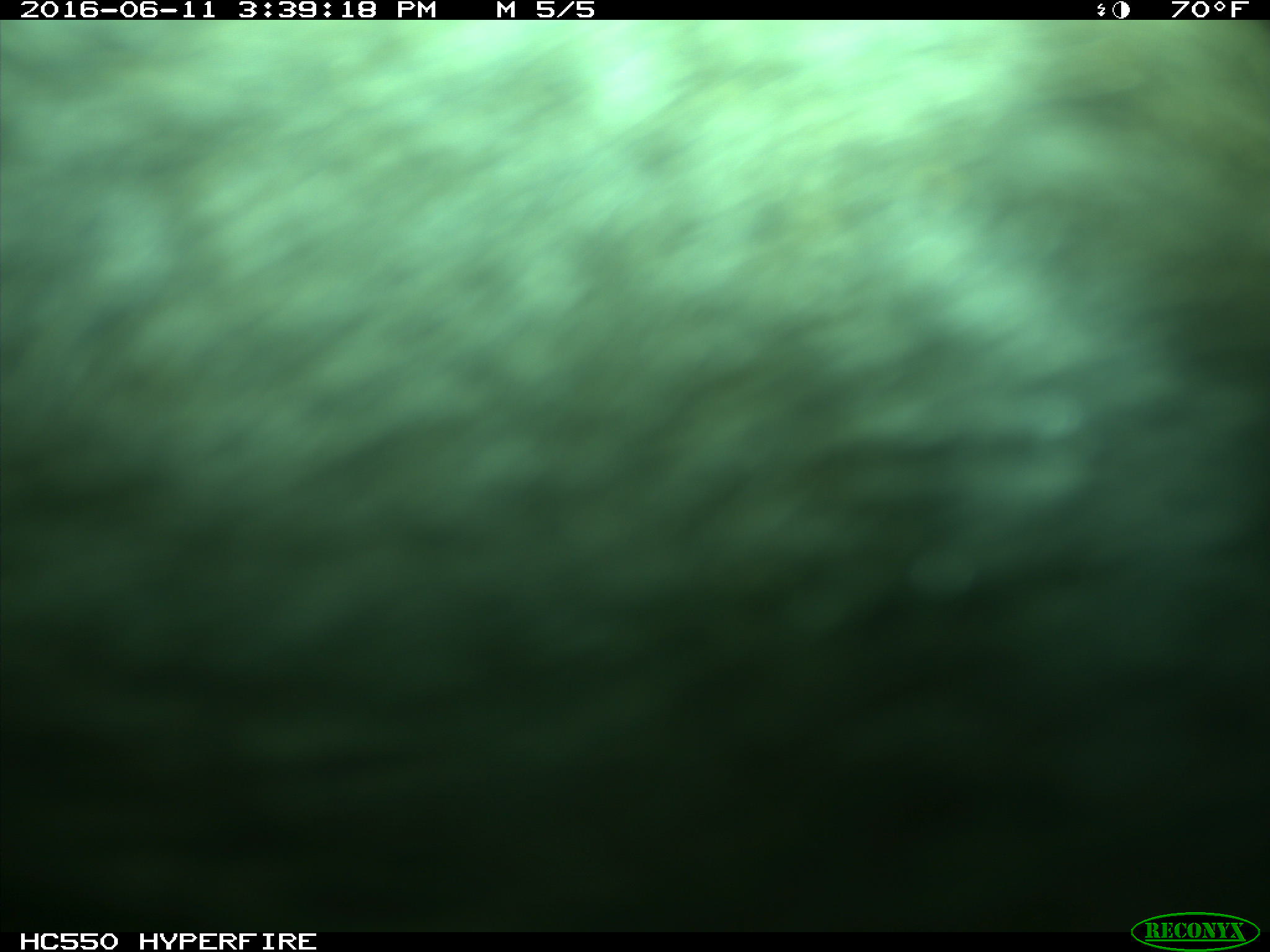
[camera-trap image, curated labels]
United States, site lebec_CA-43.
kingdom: Animalia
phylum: Chordata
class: Mammalia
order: Artiodactyla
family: Bovidae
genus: Bos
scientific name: Bos taurus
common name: domestic cow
Bos taurus (domestic cow).